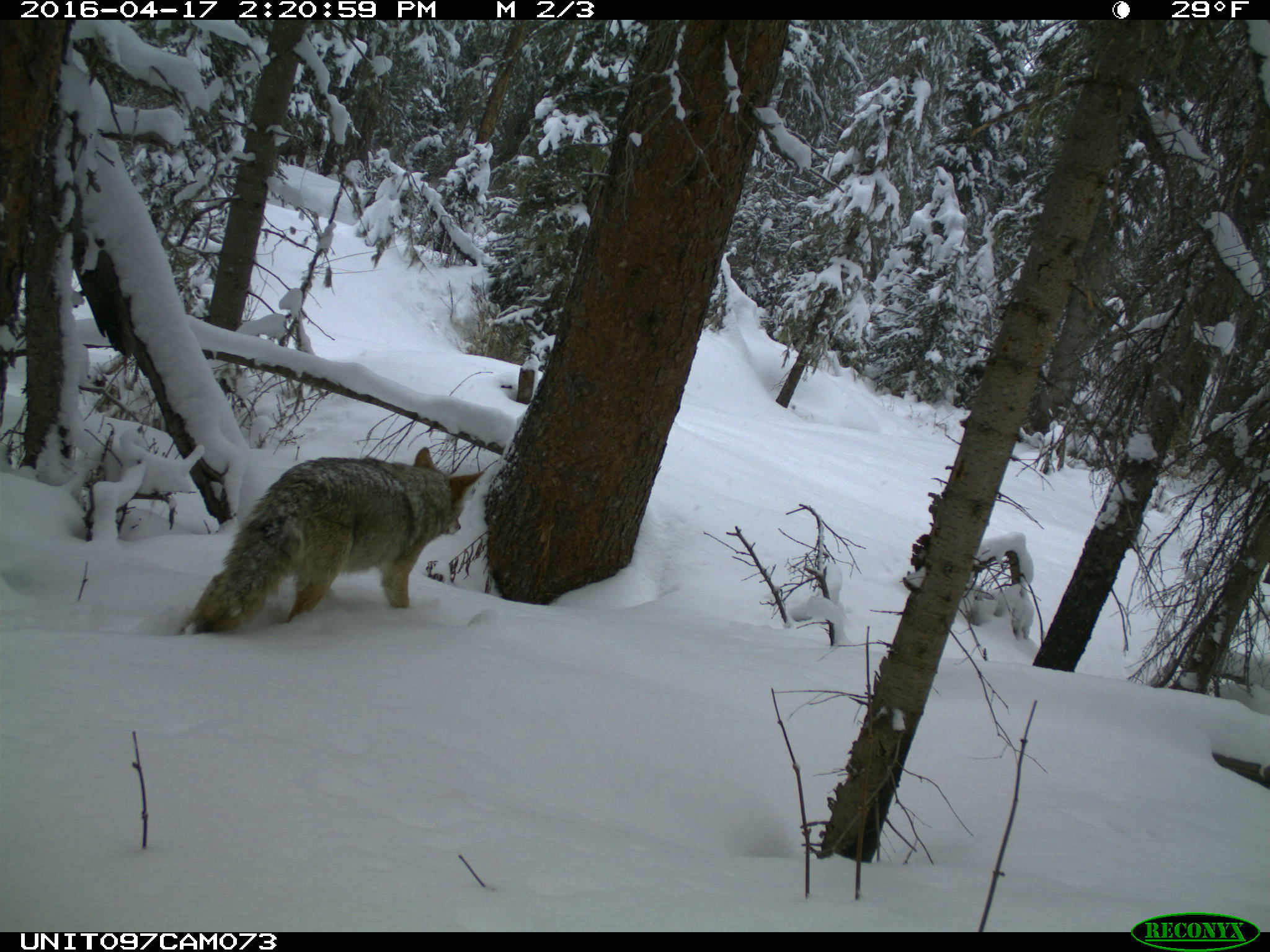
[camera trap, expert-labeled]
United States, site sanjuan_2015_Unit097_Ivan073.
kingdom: Animalia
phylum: Chordata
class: Mammalia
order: Carnivora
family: Canidae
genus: Canis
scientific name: Canis latrans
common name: coyote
Canis latrans (coyote).